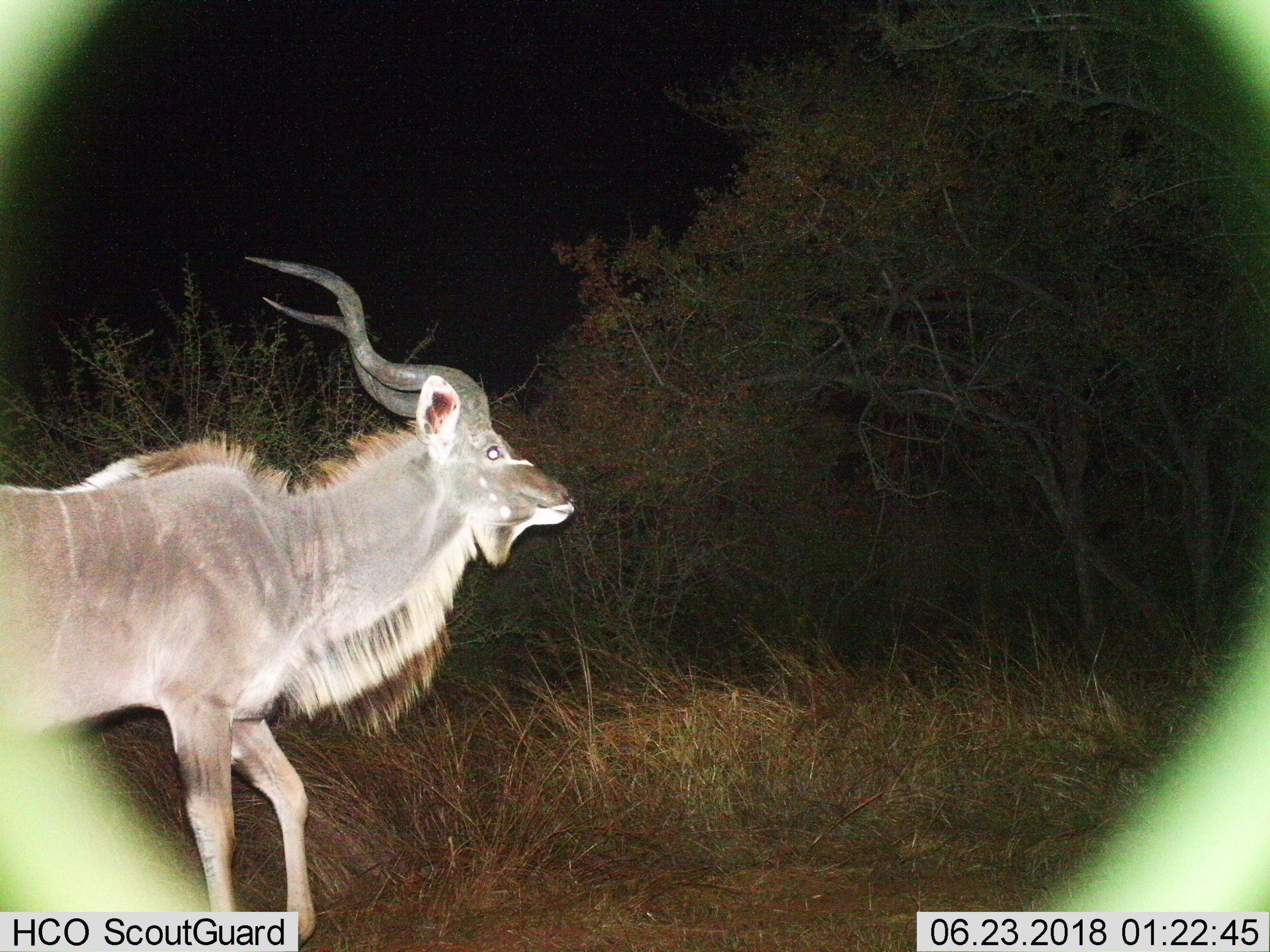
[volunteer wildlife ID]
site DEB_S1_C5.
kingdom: Animalia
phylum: Chordata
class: Mammalia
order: Artiodactyla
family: Bovidae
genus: Tragelaphus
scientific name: Tragelaphus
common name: kudu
Kudu (Tragelaphus), count 1. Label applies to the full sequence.